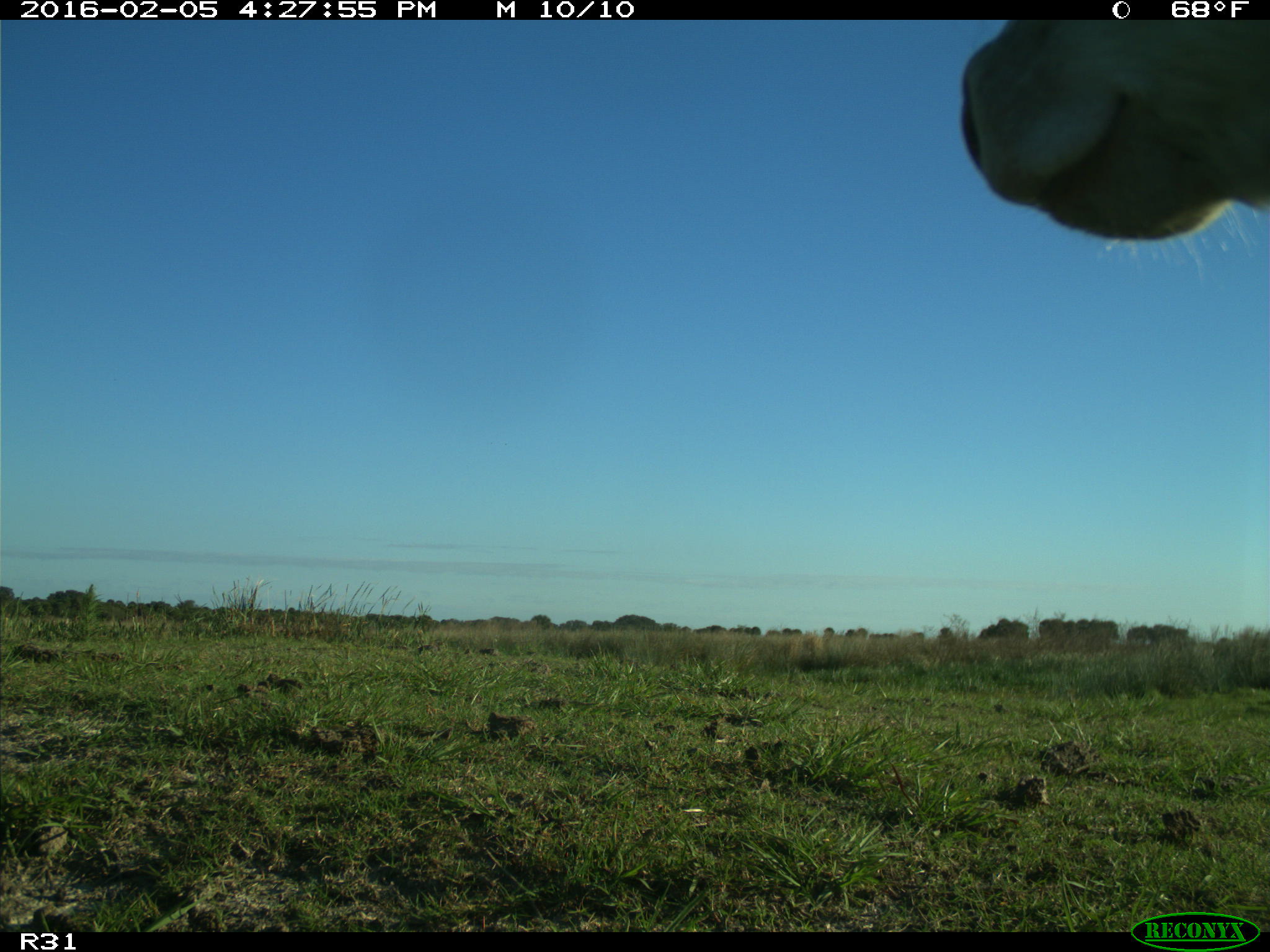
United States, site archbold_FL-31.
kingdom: Animalia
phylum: Chordata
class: Mammalia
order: Artiodactyla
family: Bovidae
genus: Bos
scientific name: Bos taurus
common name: domestic cow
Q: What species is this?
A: Bos taurus (domestic cow).